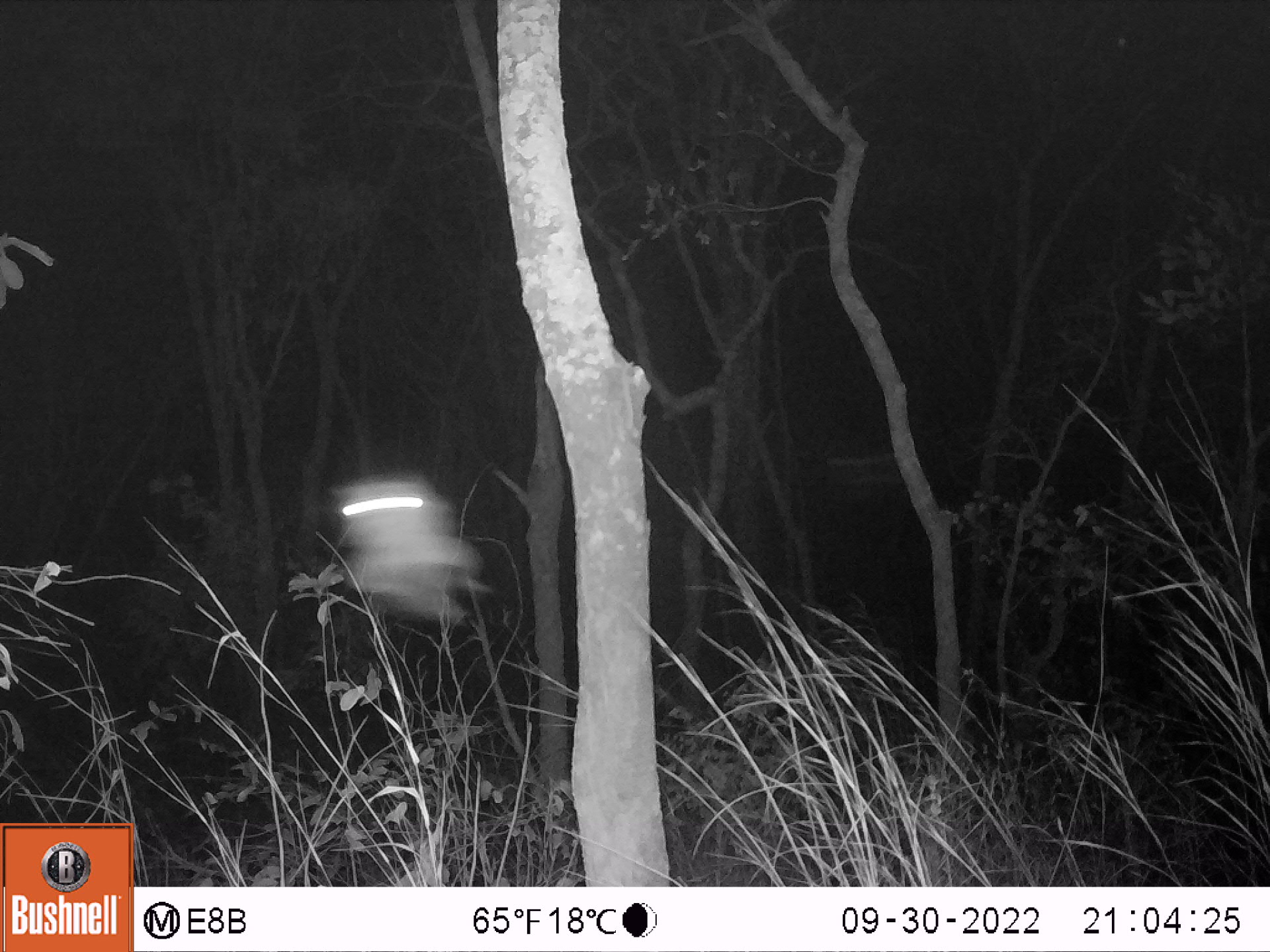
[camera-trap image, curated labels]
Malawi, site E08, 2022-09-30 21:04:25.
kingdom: Animalia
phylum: Chordata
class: Mammalia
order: Primates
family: Galagidae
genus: Galago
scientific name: Galago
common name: lesser bushbabies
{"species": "Galago (lesser bushbabies)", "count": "1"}